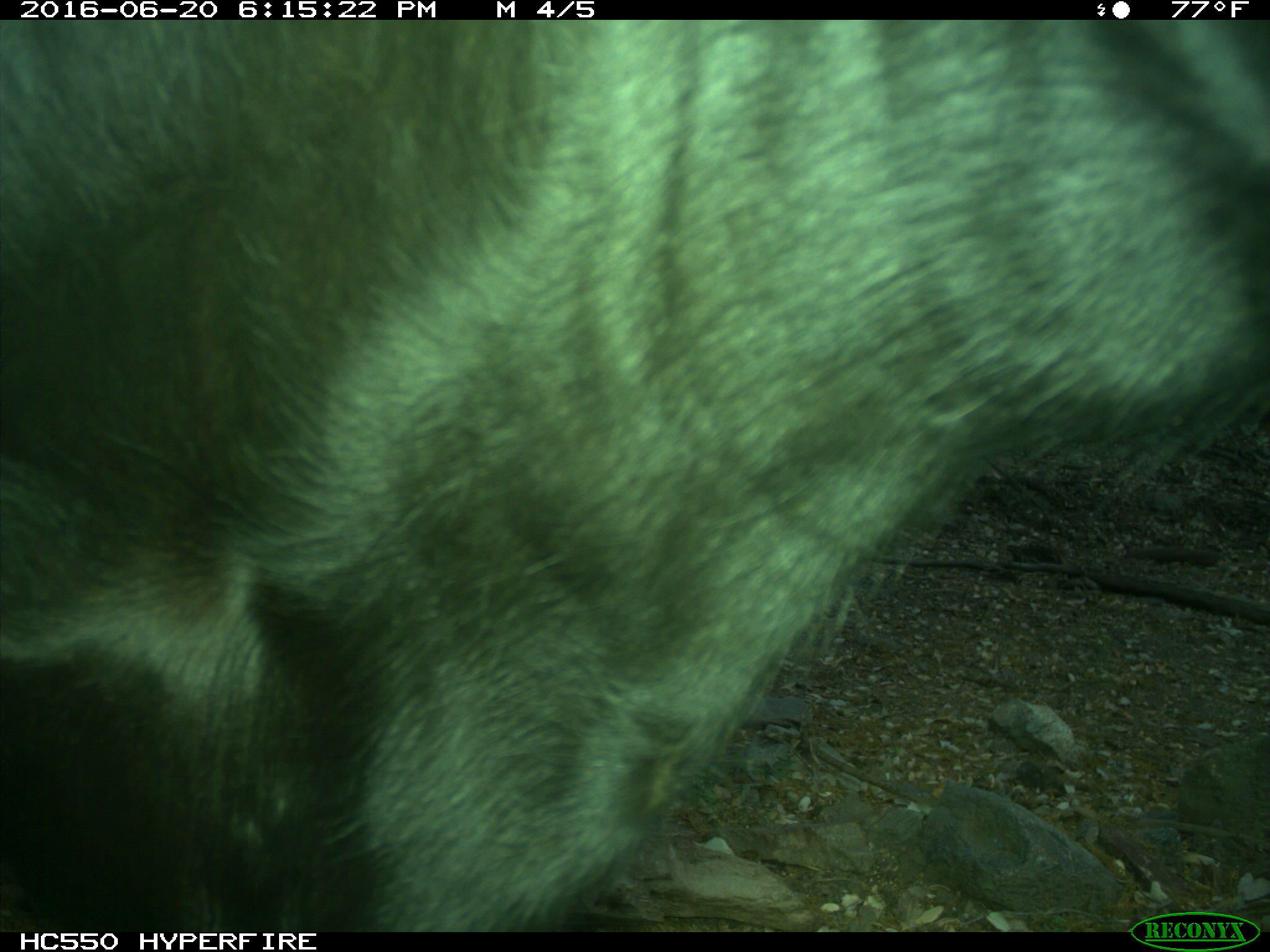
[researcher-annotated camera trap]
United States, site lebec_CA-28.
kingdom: Animalia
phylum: Chordata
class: Mammalia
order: Artiodactyla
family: Bovidae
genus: Bos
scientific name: Bos taurus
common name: domestic cow